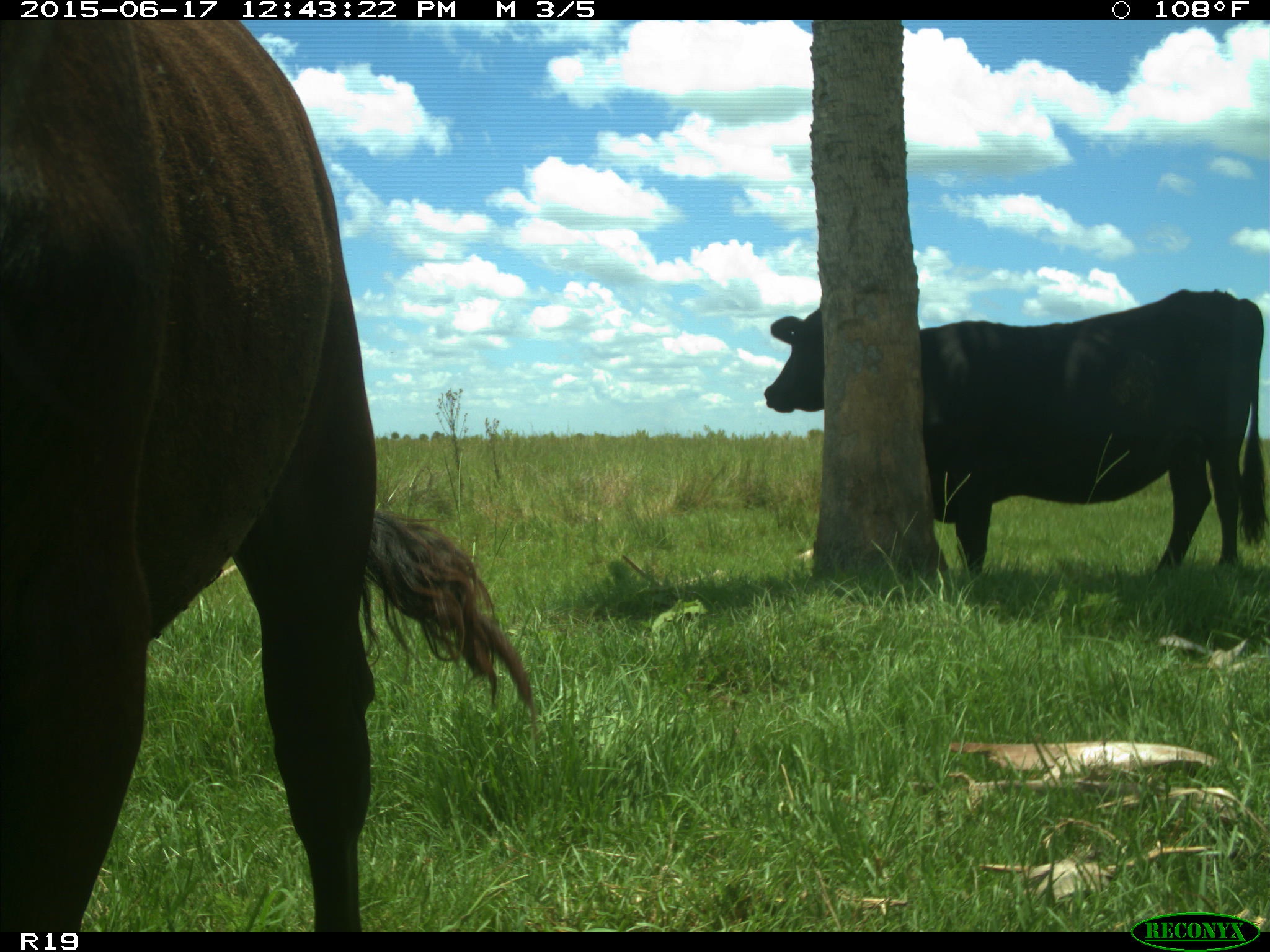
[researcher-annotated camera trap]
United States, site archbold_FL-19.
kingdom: Animalia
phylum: Chordata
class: Mammalia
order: Artiodactyla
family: Bovidae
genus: Bos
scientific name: Bos taurus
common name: domestic cow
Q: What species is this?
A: Bos taurus (domestic cow).